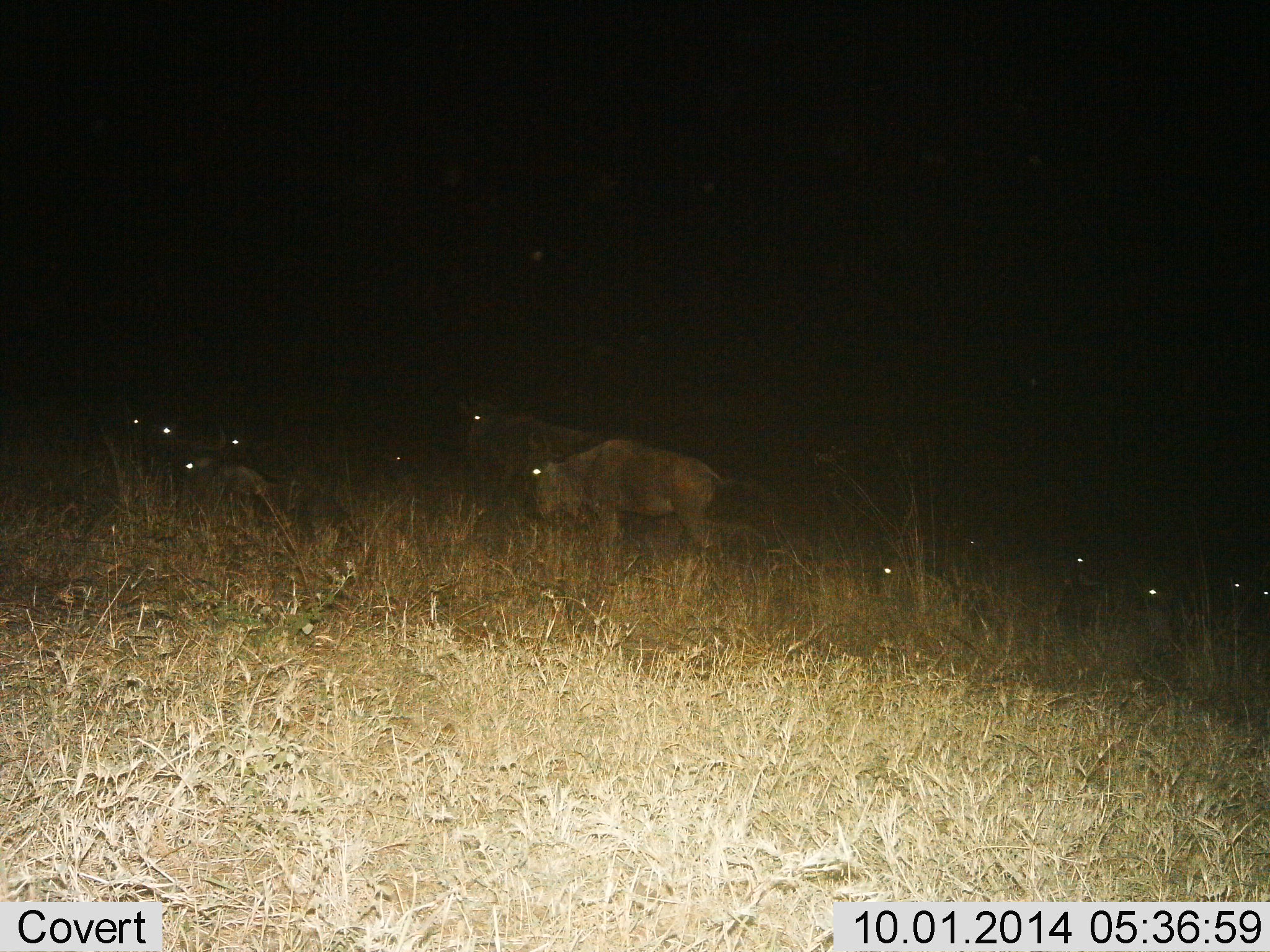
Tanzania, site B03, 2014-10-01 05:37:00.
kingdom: Animalia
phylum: Chordata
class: Mammalia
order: Artiodactyla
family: Bovidae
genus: Connochaetes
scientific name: Connochaetes taurinus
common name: blue wildebeest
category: wildebeest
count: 10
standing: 40%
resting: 30%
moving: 50%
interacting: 0%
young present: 0%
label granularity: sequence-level